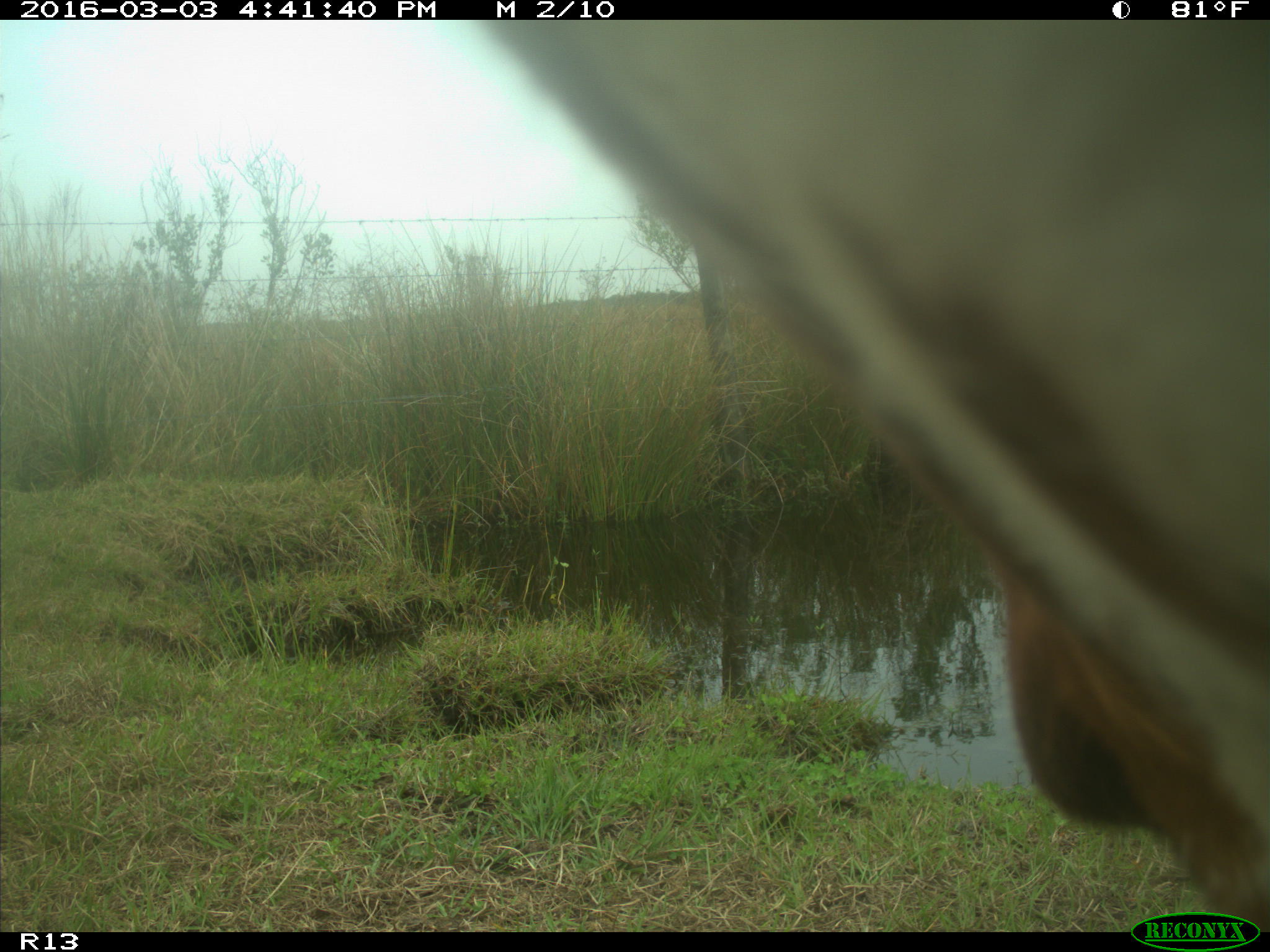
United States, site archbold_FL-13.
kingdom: Animalia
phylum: Chordata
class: Mammalia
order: Artiodactyla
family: Bovidae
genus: Bos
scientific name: Bos taurus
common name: domestic cow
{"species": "Bos taurus (domestic cow)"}